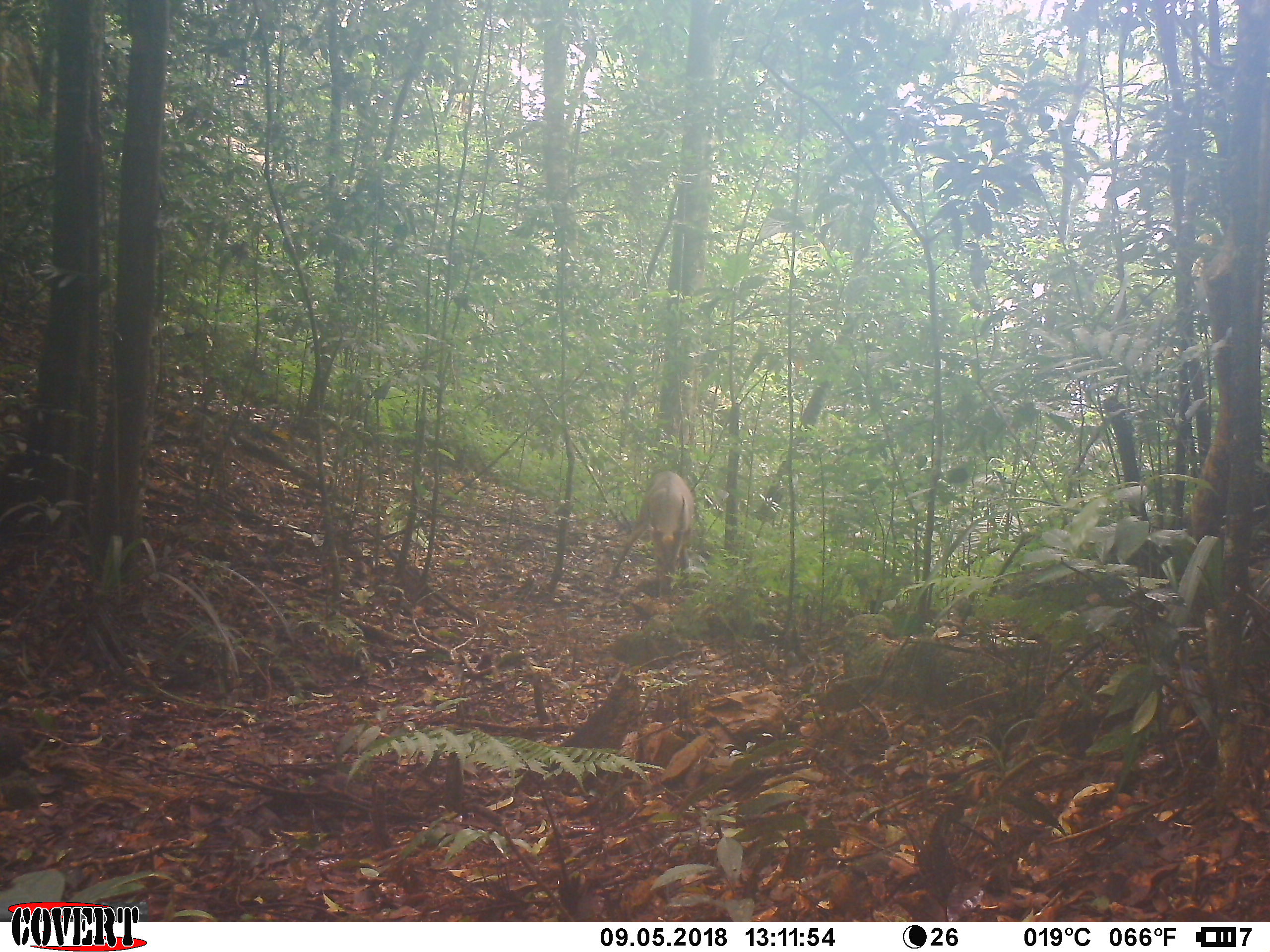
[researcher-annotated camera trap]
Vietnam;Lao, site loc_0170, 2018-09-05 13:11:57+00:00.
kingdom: Animalia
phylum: Chordata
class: Mammalia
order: Artiodactyla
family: Cervidae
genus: Muntiacus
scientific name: Muntiacus vuquangensis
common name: large-antlered muntjac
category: large antlered muntjac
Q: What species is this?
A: Large antlered muntjac (large-antlered muntjac) (Muntiacus vuquangensis).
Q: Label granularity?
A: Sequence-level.